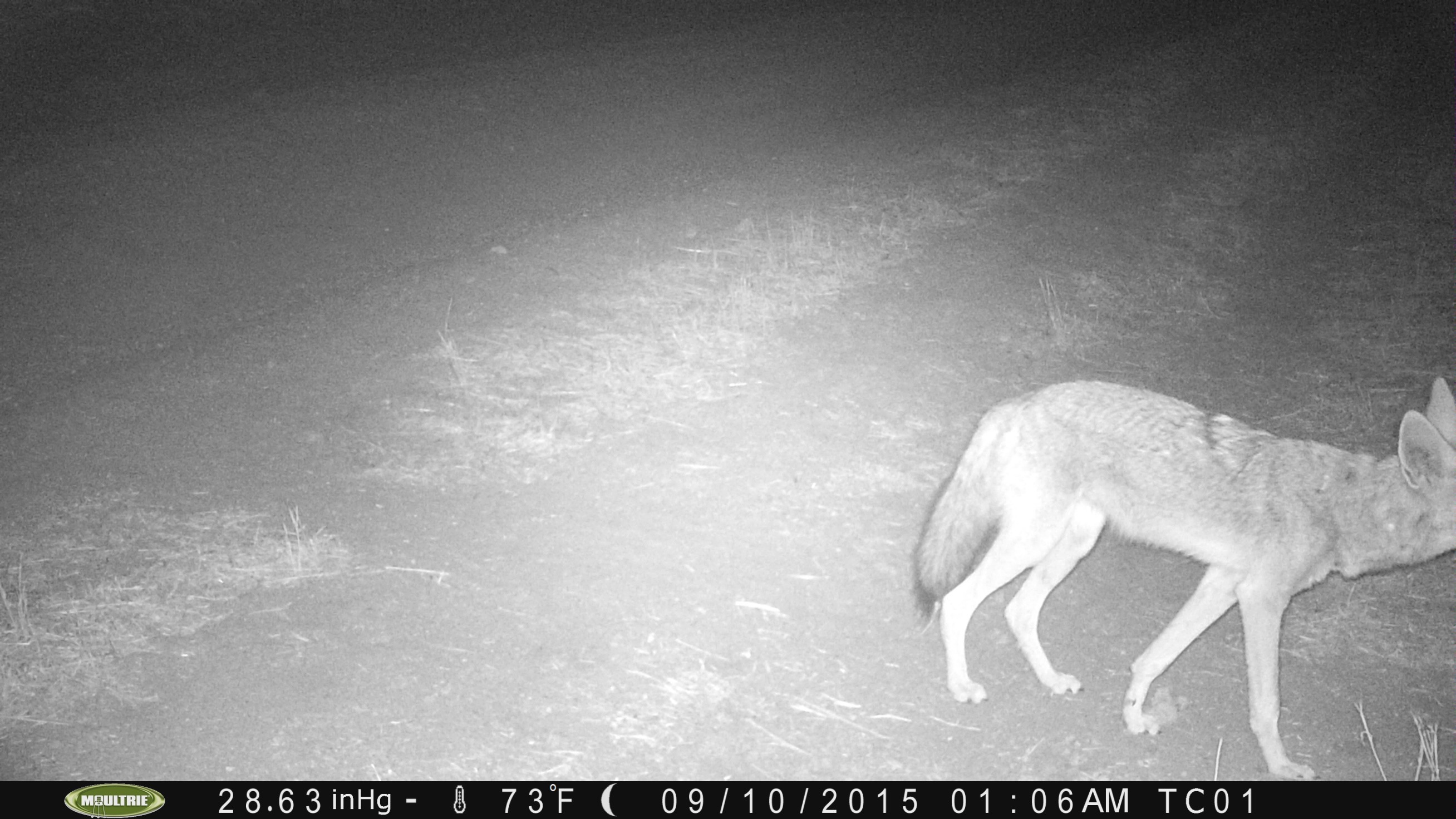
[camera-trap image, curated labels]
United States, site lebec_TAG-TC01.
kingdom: Animalia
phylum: Chordata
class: Mammalia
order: Carnivora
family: Canidae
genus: Canis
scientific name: Canis latrans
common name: coyote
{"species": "Canis latrans (coyote)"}